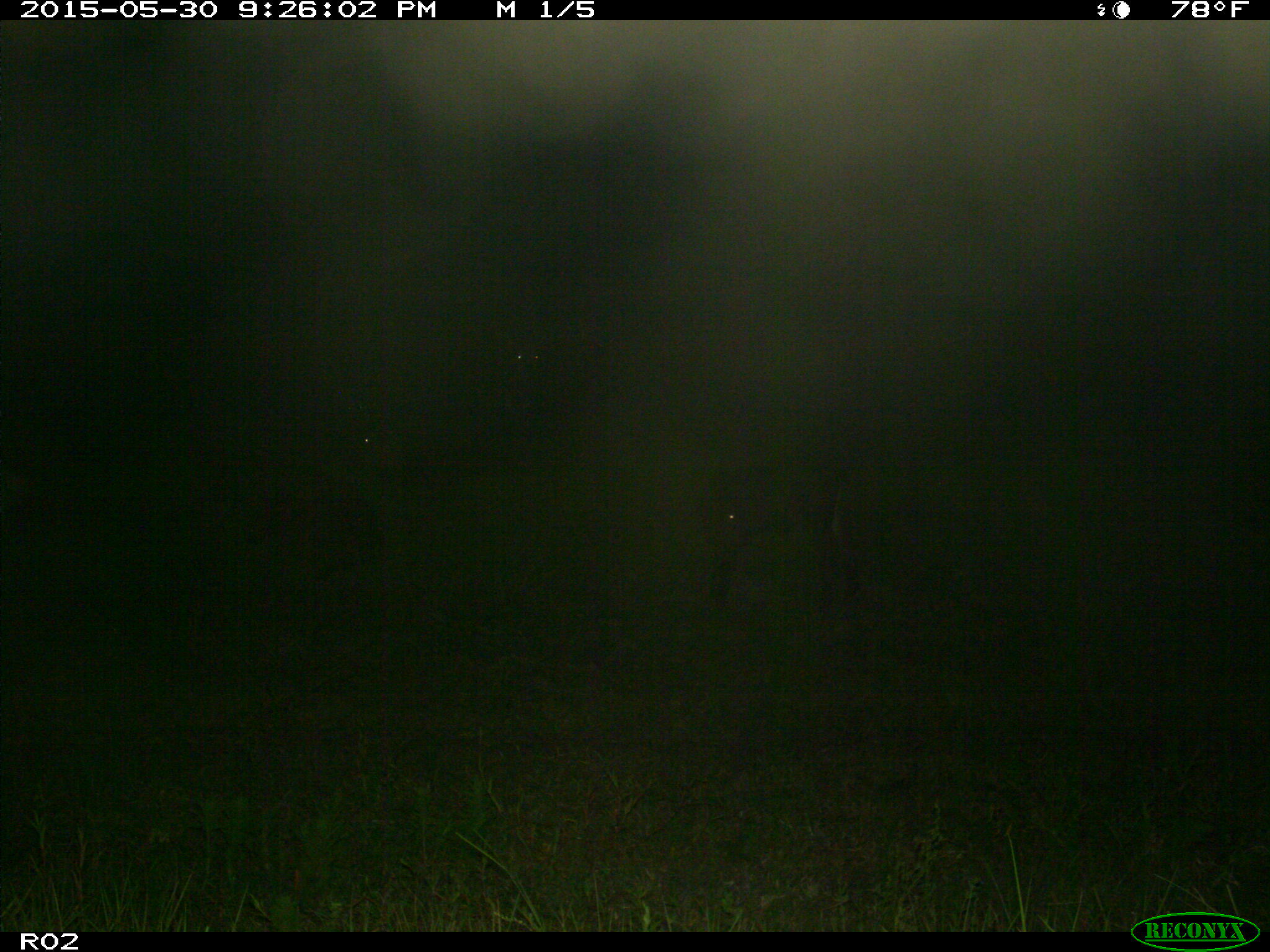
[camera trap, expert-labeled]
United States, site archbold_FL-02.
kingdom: Animalia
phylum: Chordata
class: Mammalia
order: Artiodactyla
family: Bovidae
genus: Bos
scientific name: Bos taurus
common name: domestic cow